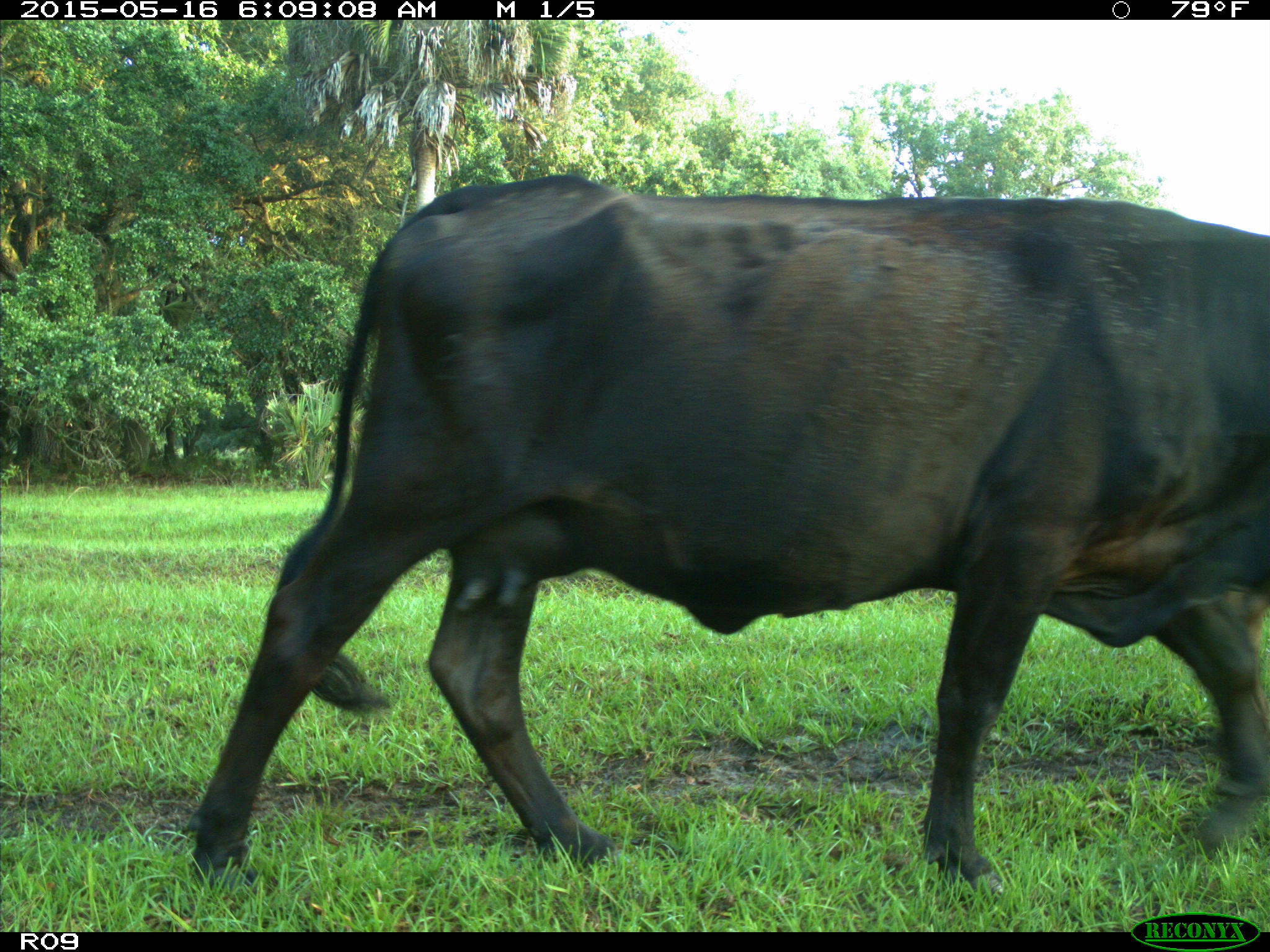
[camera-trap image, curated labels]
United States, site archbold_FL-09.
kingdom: Animalia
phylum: Chordata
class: Mammalia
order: Artiodactyla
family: Bovidae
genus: Bos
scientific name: Bos taurus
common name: domestic cow